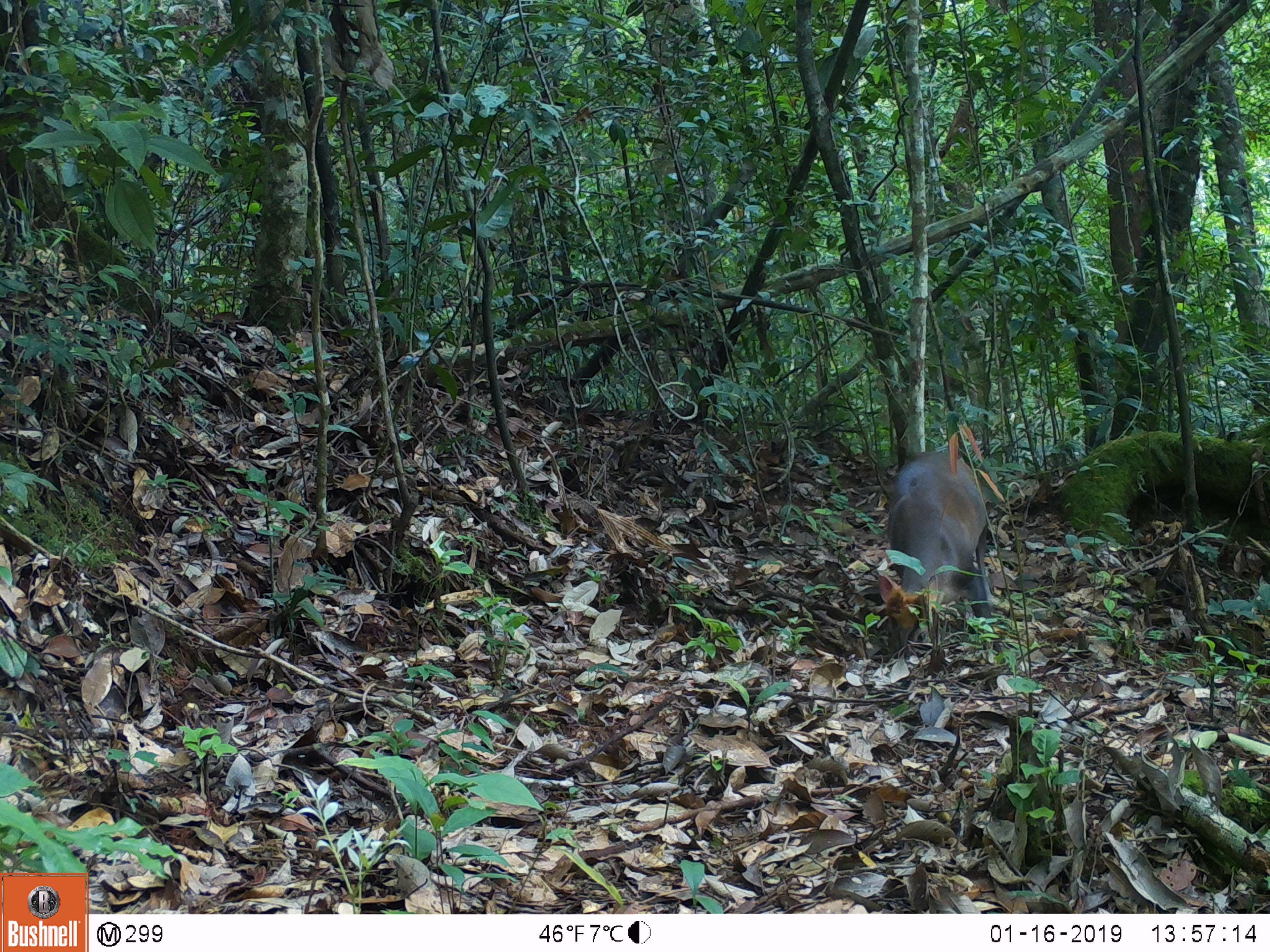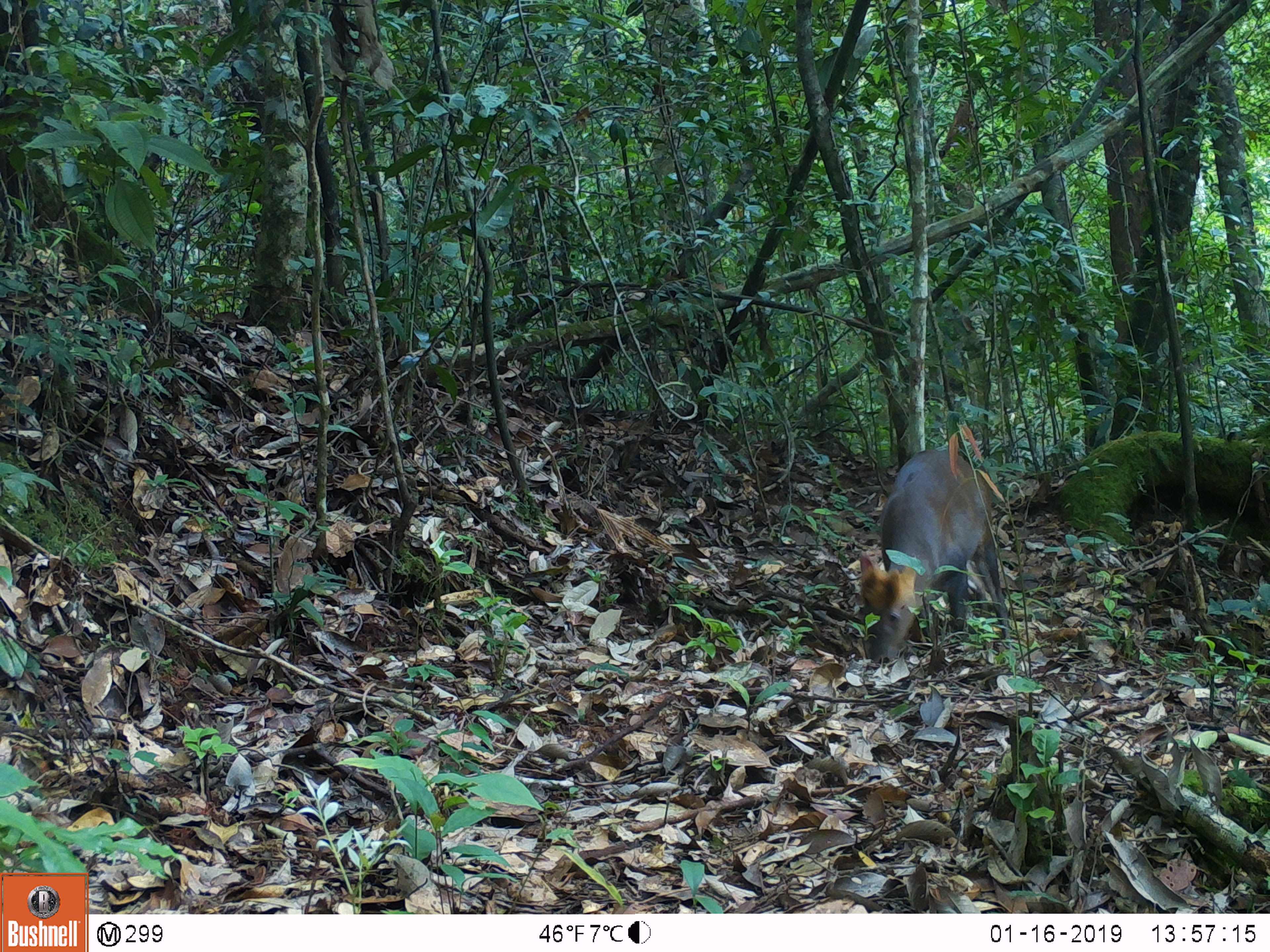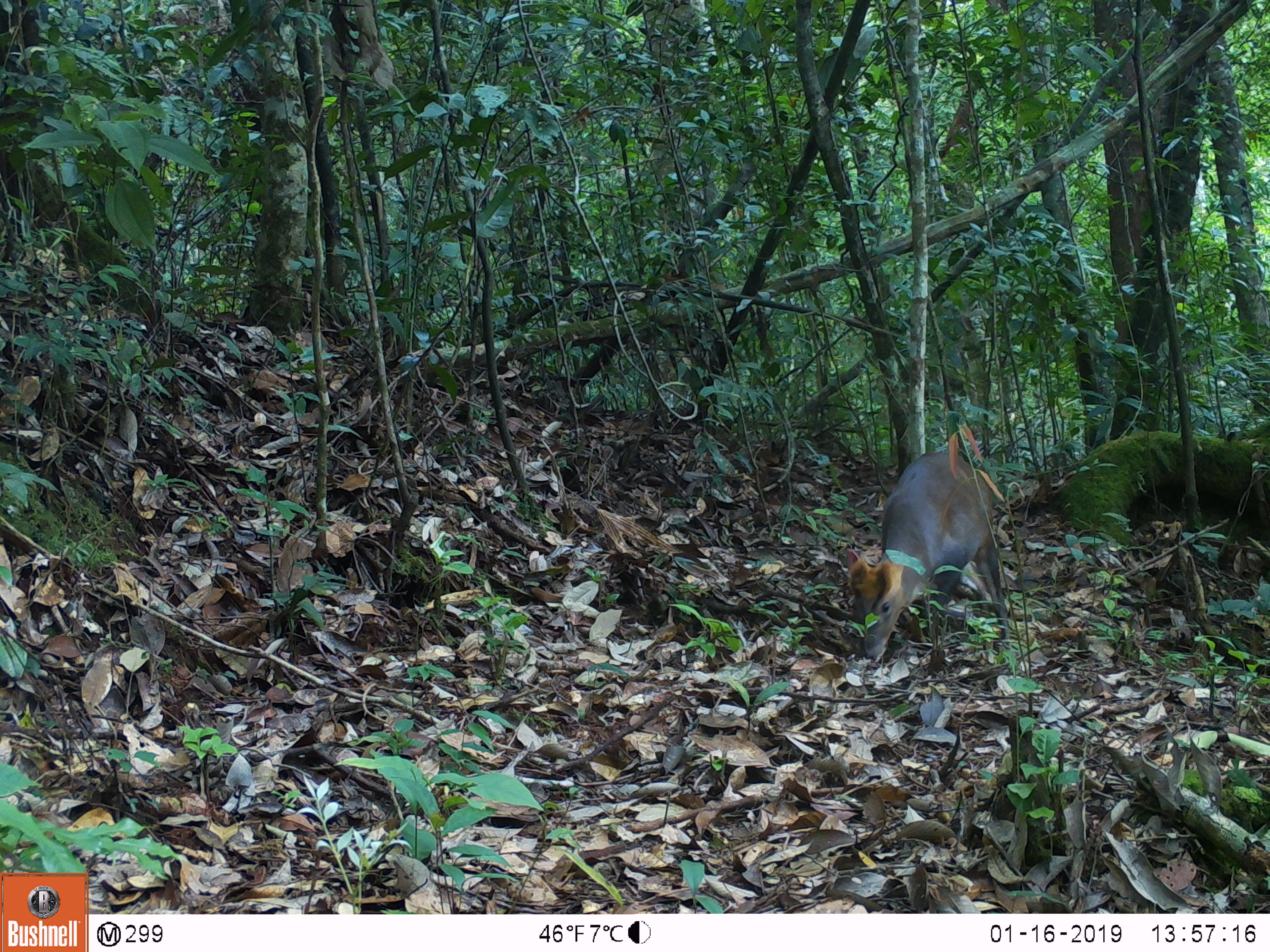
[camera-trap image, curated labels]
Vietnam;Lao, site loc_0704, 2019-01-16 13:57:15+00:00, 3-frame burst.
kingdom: Animalia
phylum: Chordata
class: Mammalia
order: Artiodactyla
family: Cervidae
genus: Muntiacus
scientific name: Muntiacus rooseveltorum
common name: roosevelt's muntjac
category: roosevelts muntjac group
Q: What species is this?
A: Roosevelts muntjac group (roosevelt's muntjac) (Muntiacus rooseveltorum).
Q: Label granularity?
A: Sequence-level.